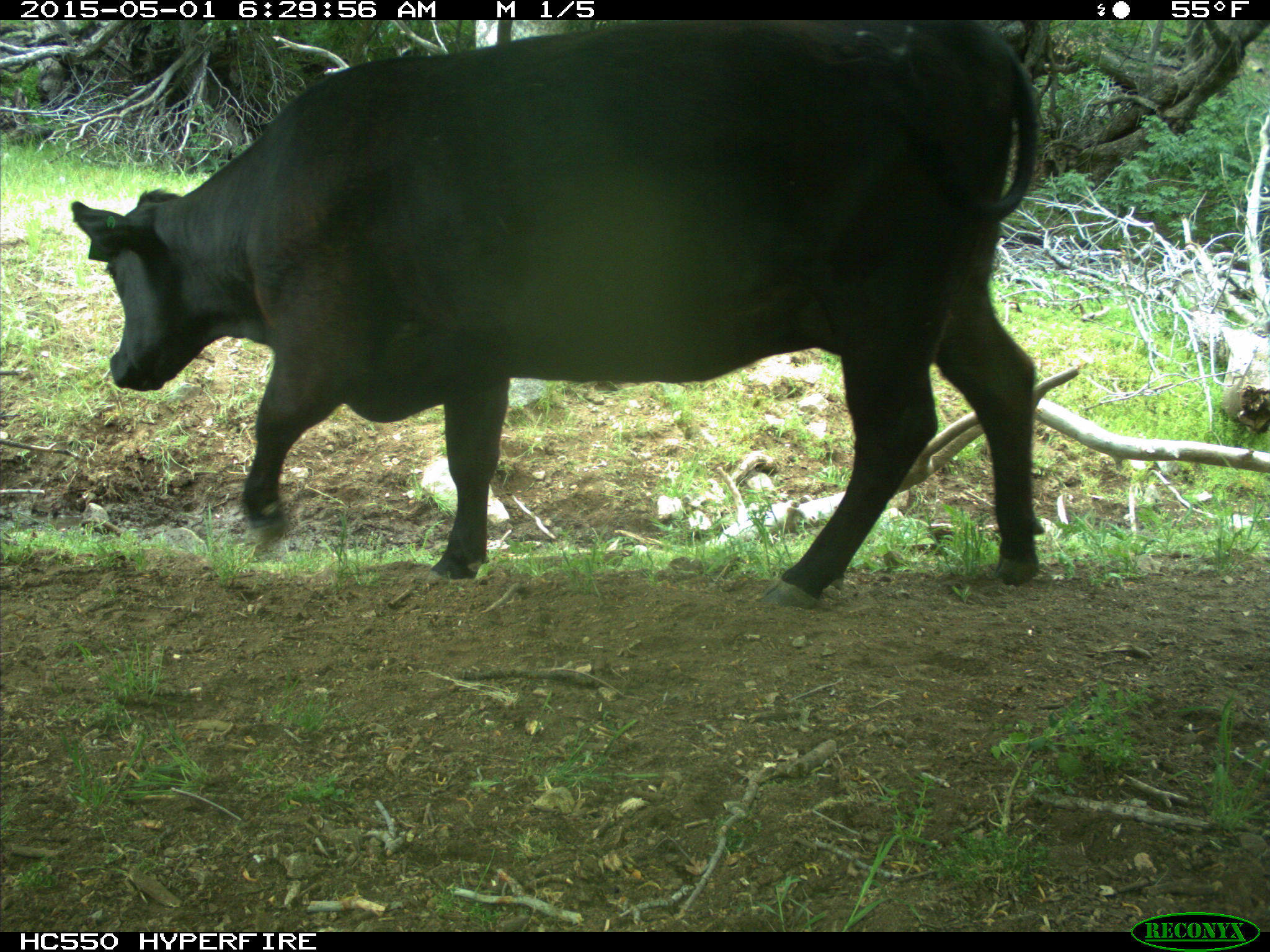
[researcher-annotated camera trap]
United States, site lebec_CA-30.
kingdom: Animalia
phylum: Chordata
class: Mammalia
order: Artiodactyla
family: Bovidae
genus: Bos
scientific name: Bos taurus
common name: domestic cow